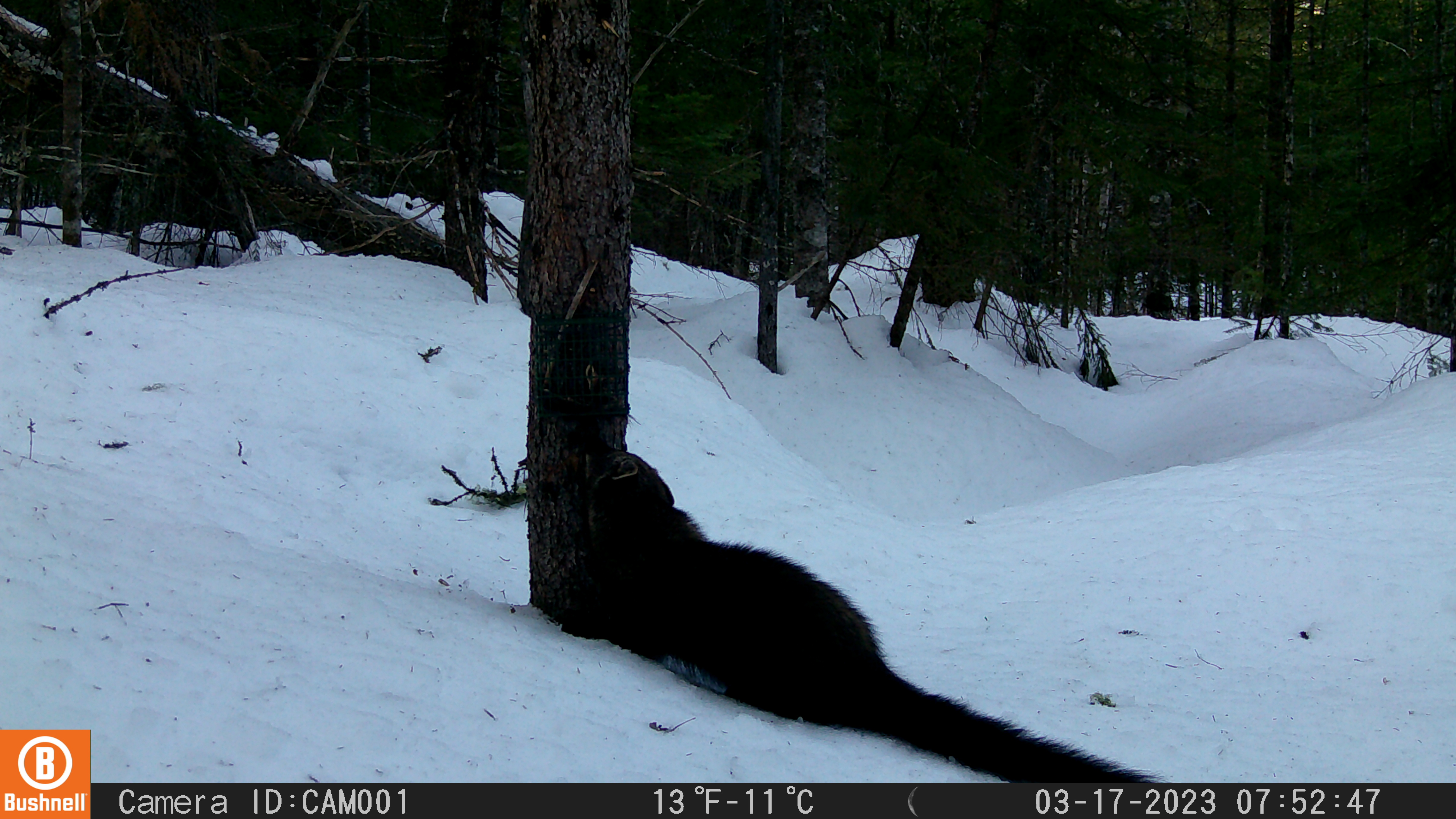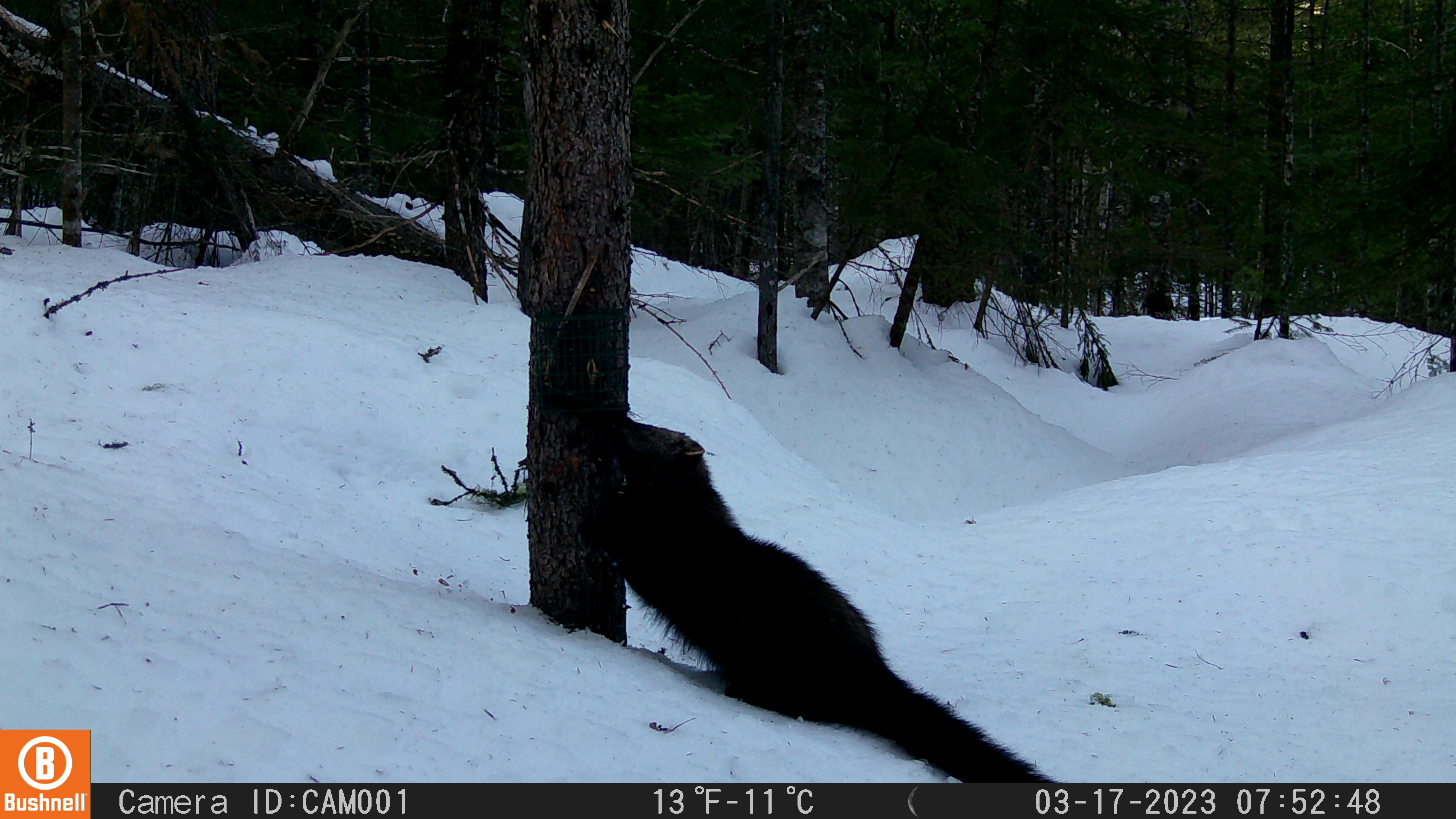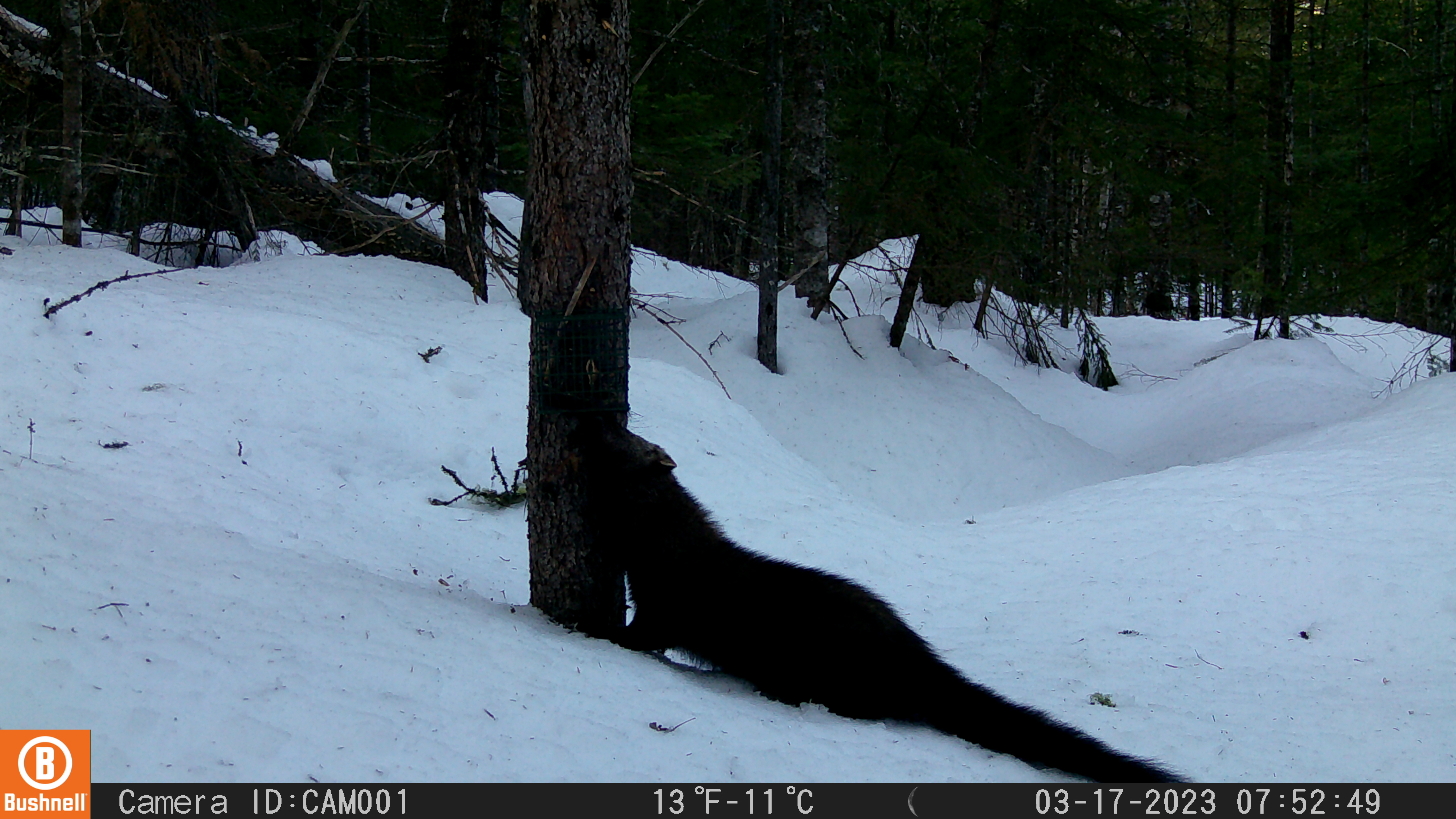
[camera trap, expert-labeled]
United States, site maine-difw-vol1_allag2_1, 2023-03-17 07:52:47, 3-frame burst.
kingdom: Animalia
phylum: Chordata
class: Mammalia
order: Carnivora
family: Mustelidae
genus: Pekania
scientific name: Pekania pennanti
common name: fisher